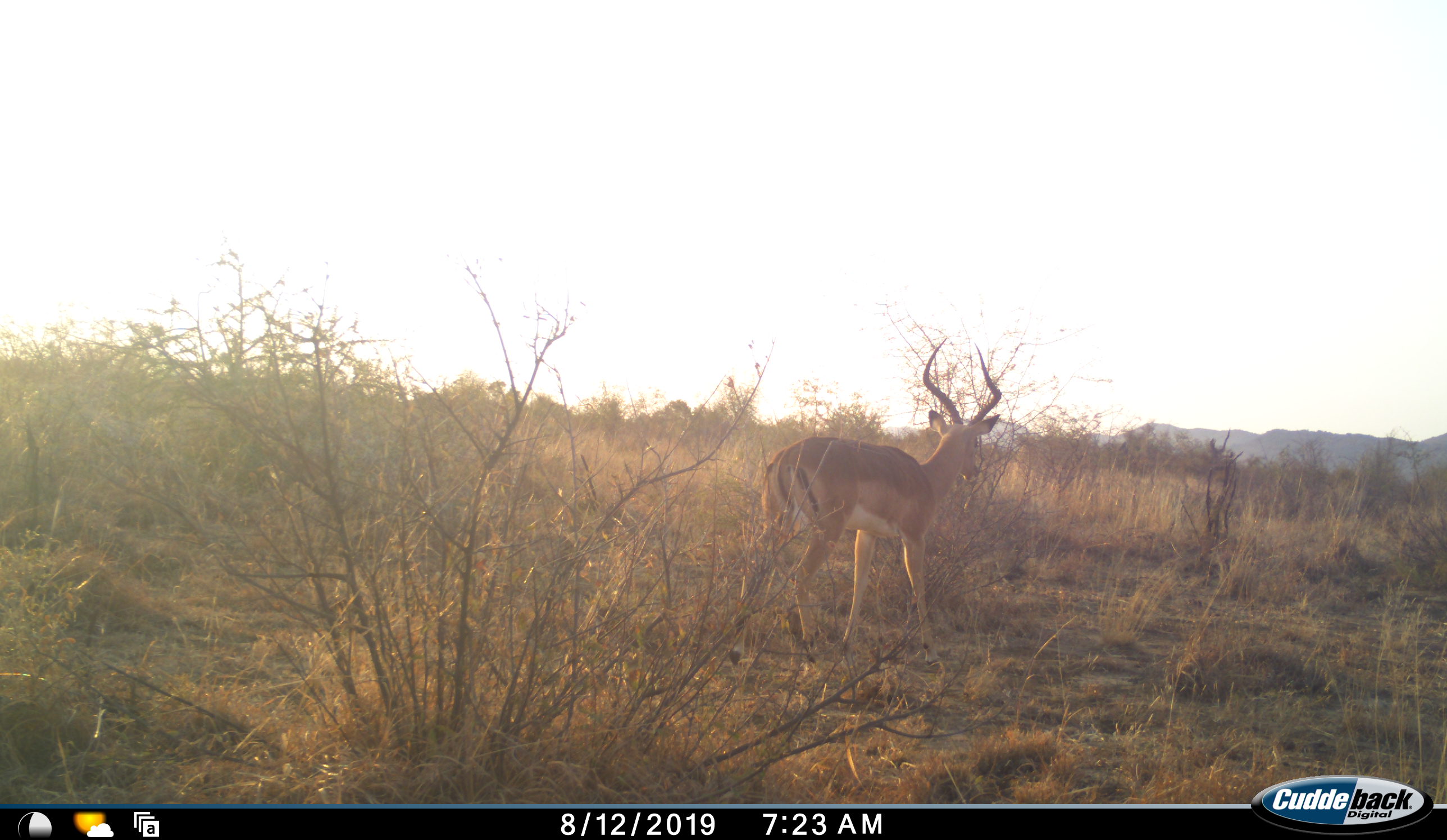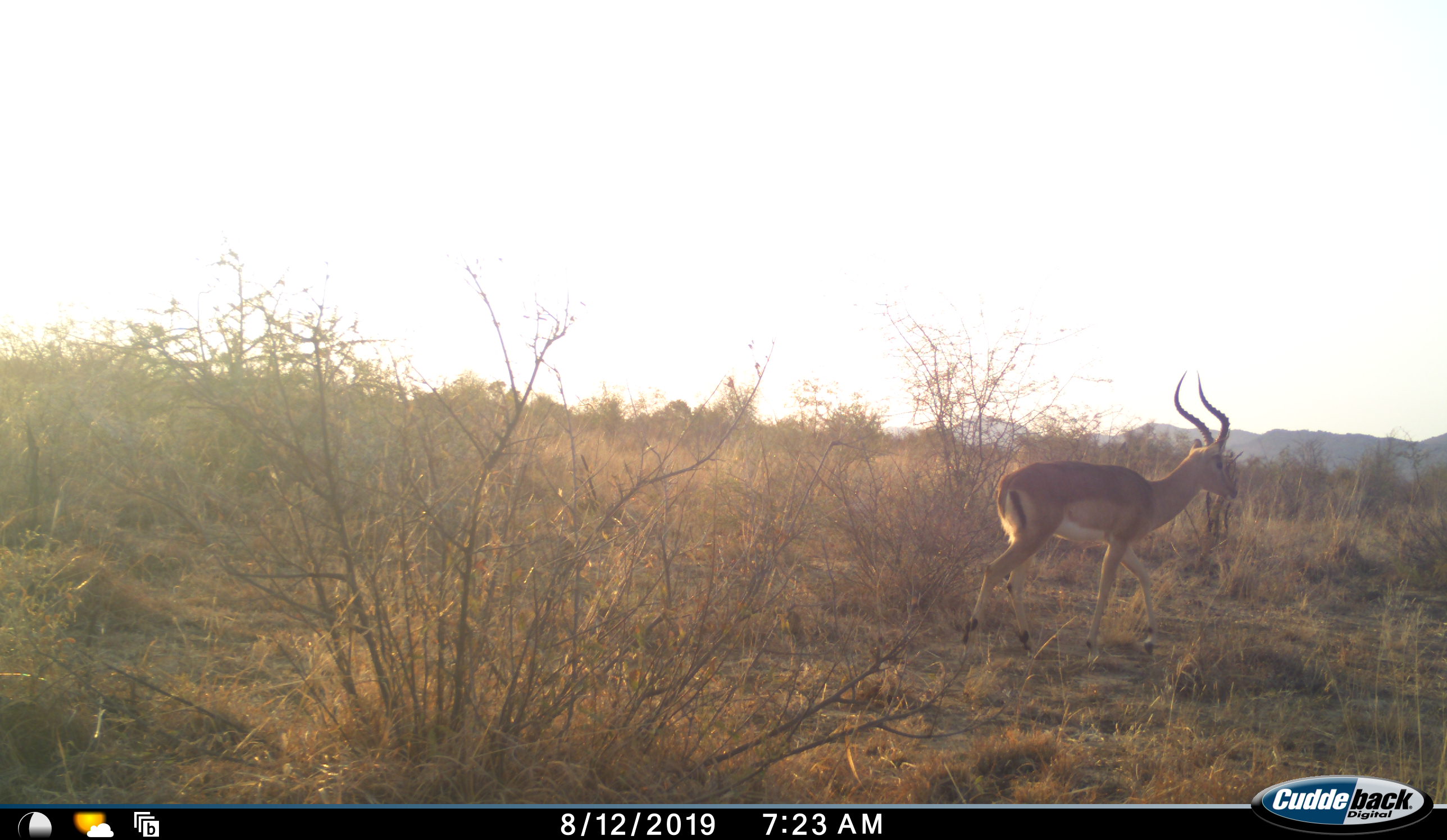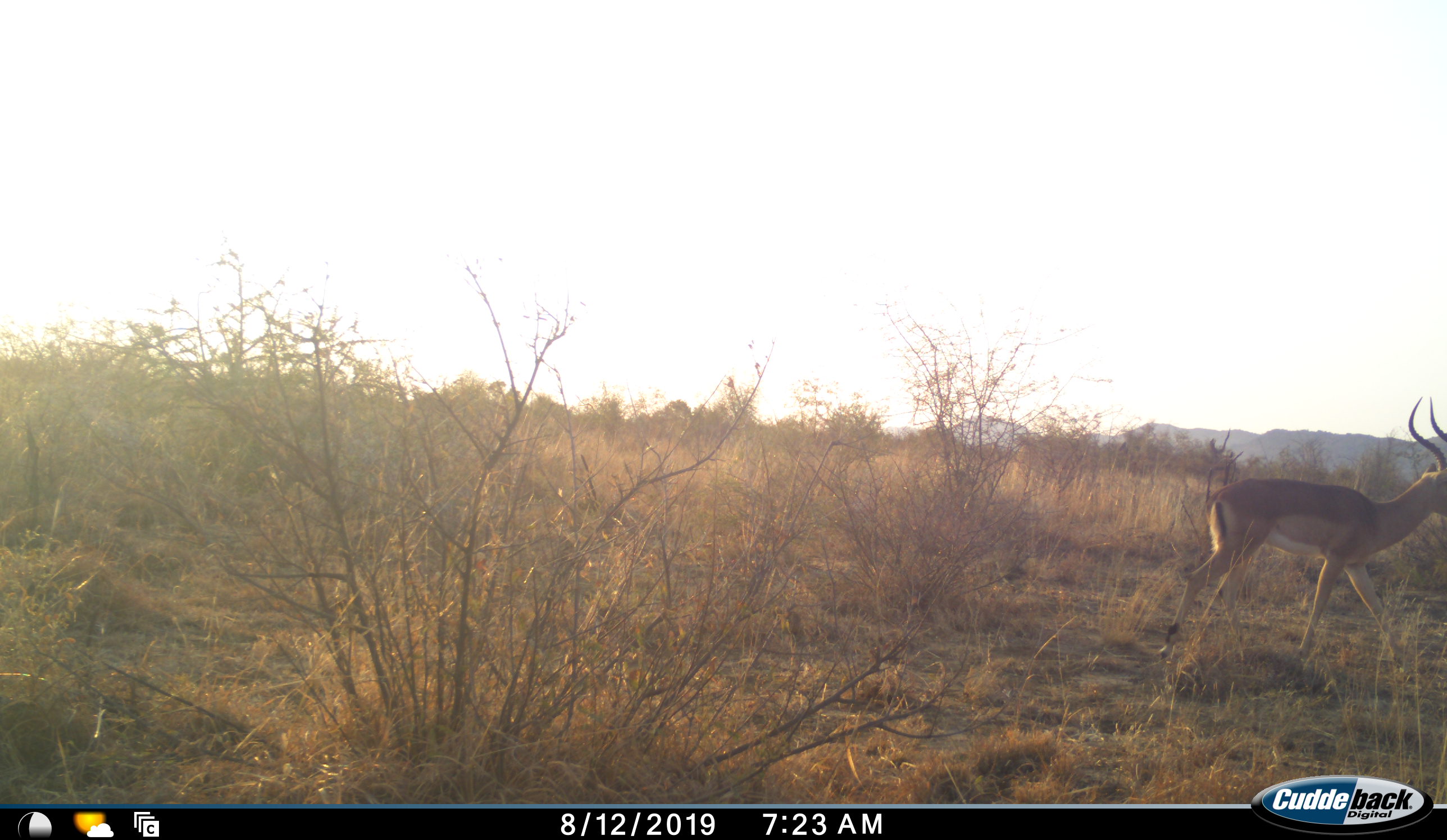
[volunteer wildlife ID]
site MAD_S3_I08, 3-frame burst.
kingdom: Animalia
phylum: Chordata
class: Mammalia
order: Artiodactyla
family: Bovidae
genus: Aepyceros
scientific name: Aepyceros melampus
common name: impala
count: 1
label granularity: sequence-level